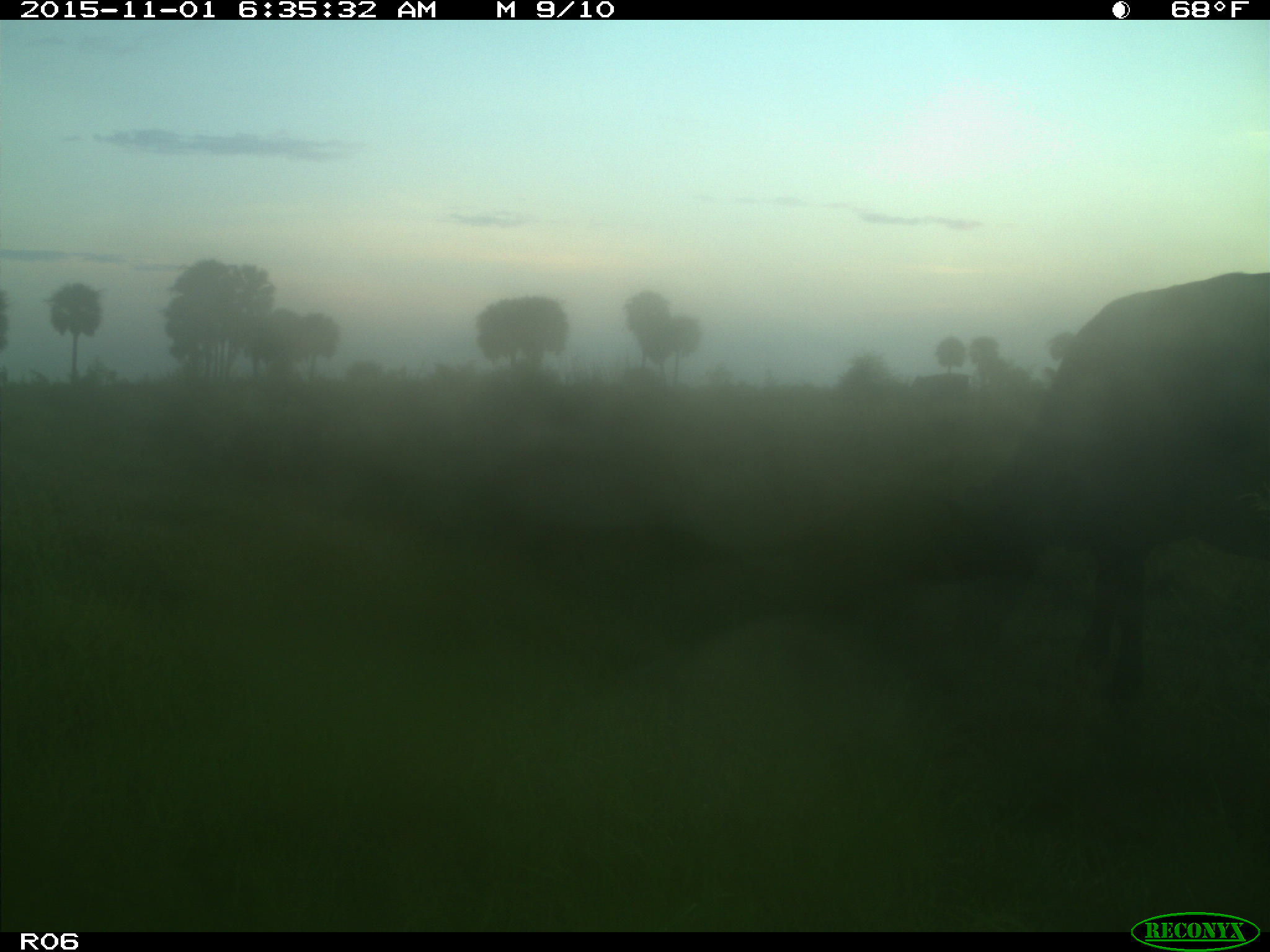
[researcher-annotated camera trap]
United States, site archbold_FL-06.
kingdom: Animalia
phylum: Chordata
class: Mammalia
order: Artiodactyla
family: Bovidae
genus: Bos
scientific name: Bos taurus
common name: domestic cow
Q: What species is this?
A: Bos taurus (domestic cow).